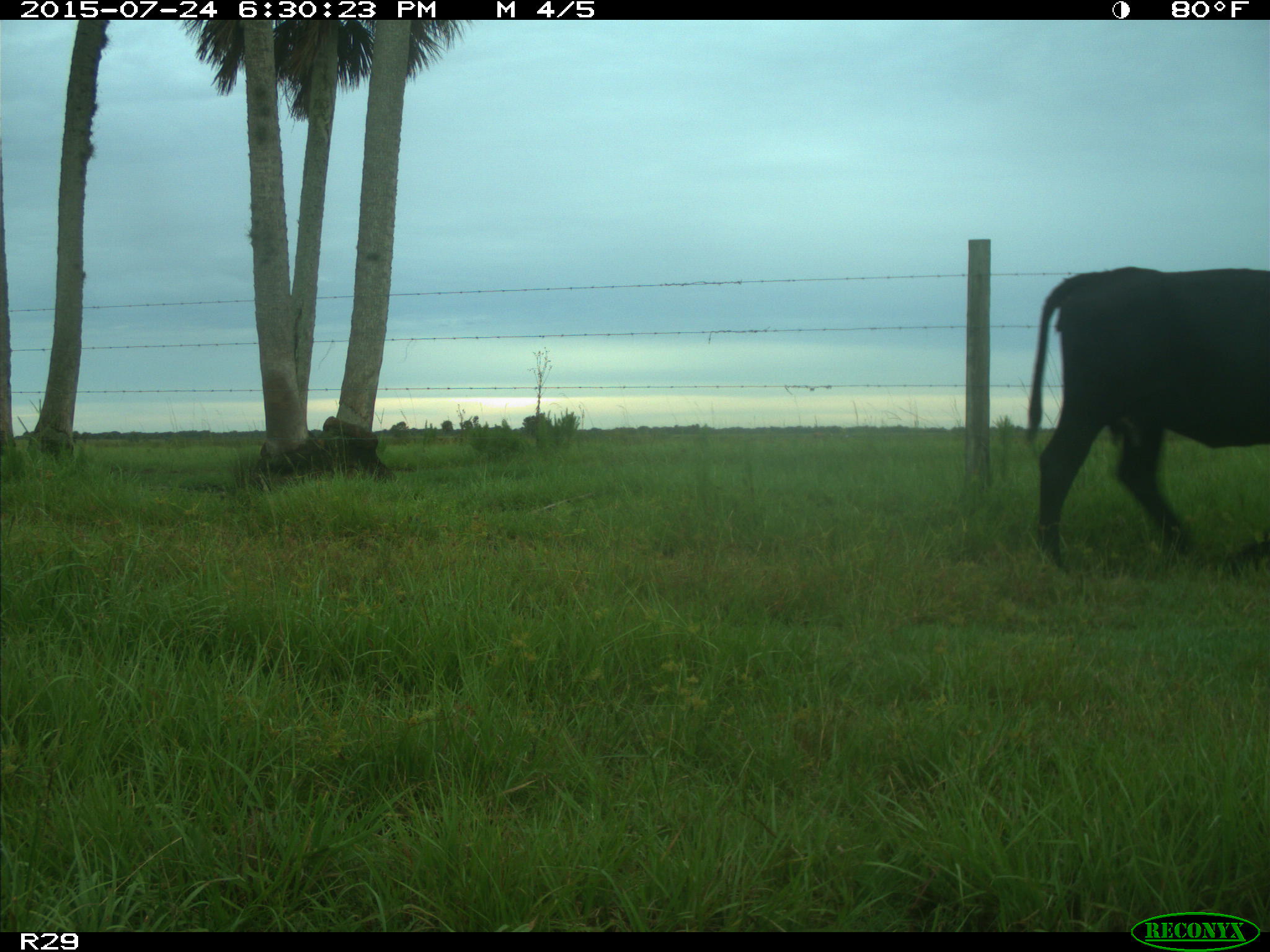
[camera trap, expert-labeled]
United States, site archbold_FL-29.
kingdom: Animalia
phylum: Chordata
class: Mammalia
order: Artiodactyla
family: Bovidae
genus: Bos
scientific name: Bos taurus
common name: domestic cow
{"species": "Bos taurus (domestic cow)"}